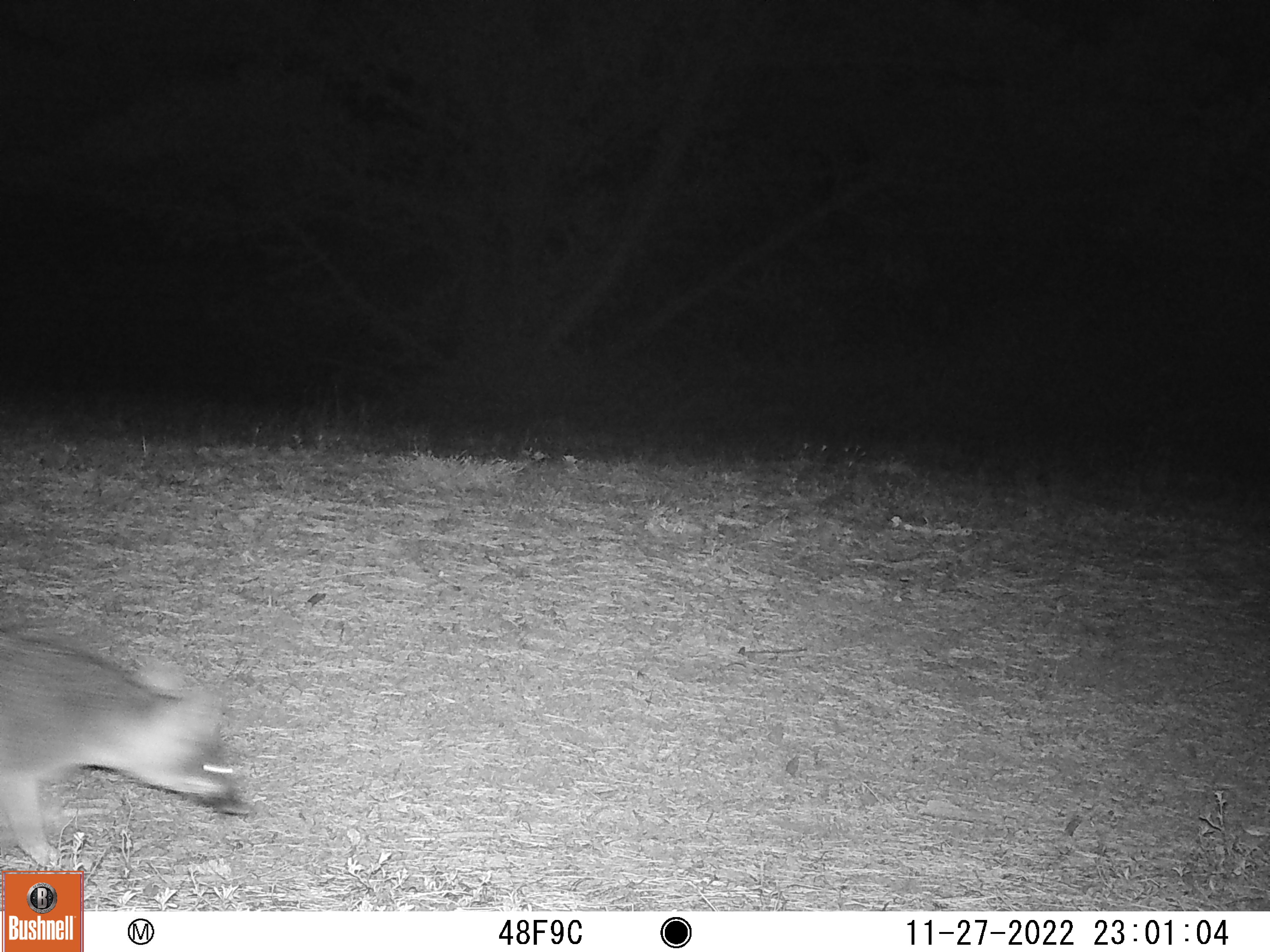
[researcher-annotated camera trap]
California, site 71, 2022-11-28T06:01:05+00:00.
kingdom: Animalia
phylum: Chordata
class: Mammalia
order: Carnivora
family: Canidae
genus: Urocyon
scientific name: Urocyon cinereoargenteus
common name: gray fox